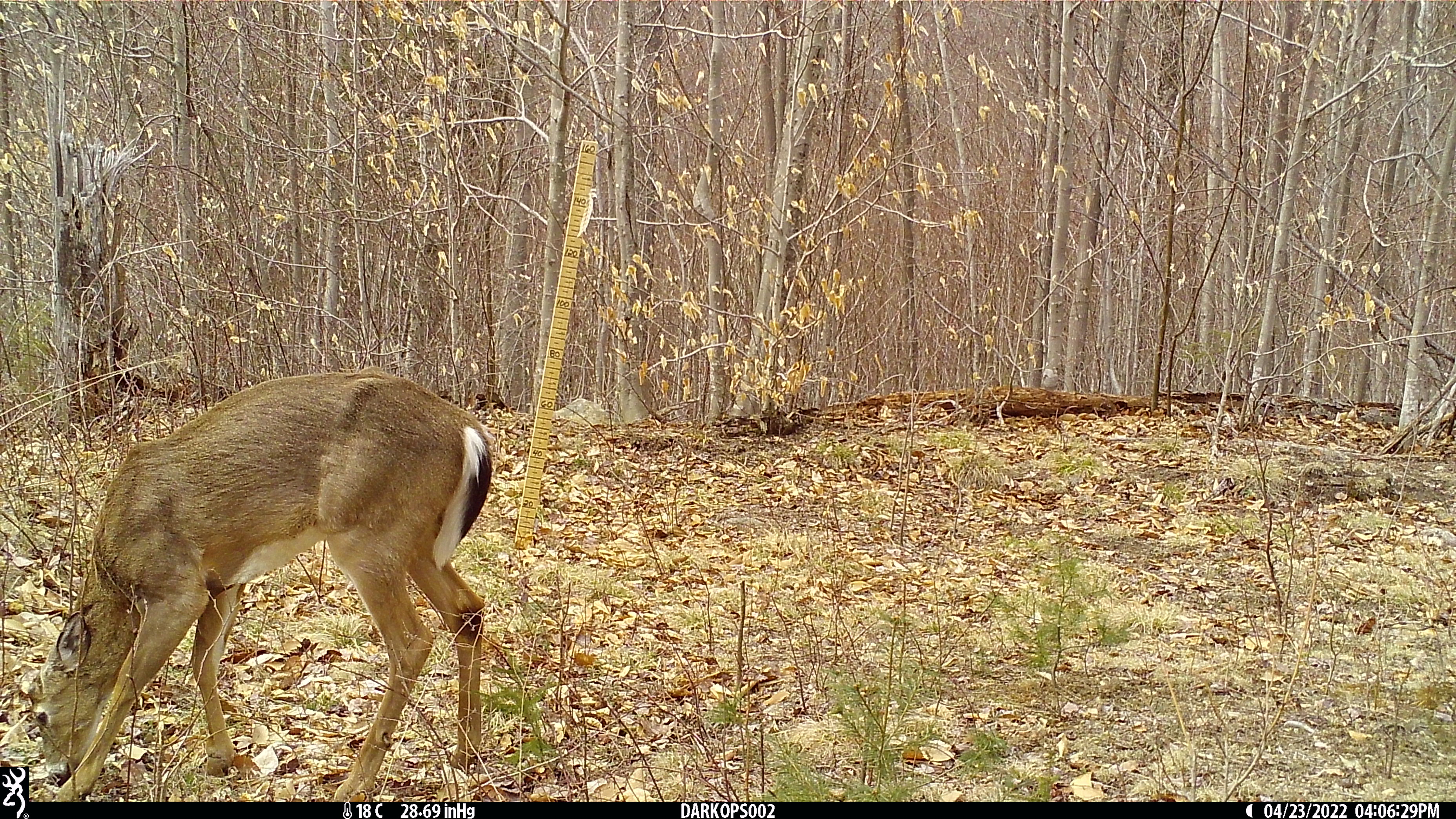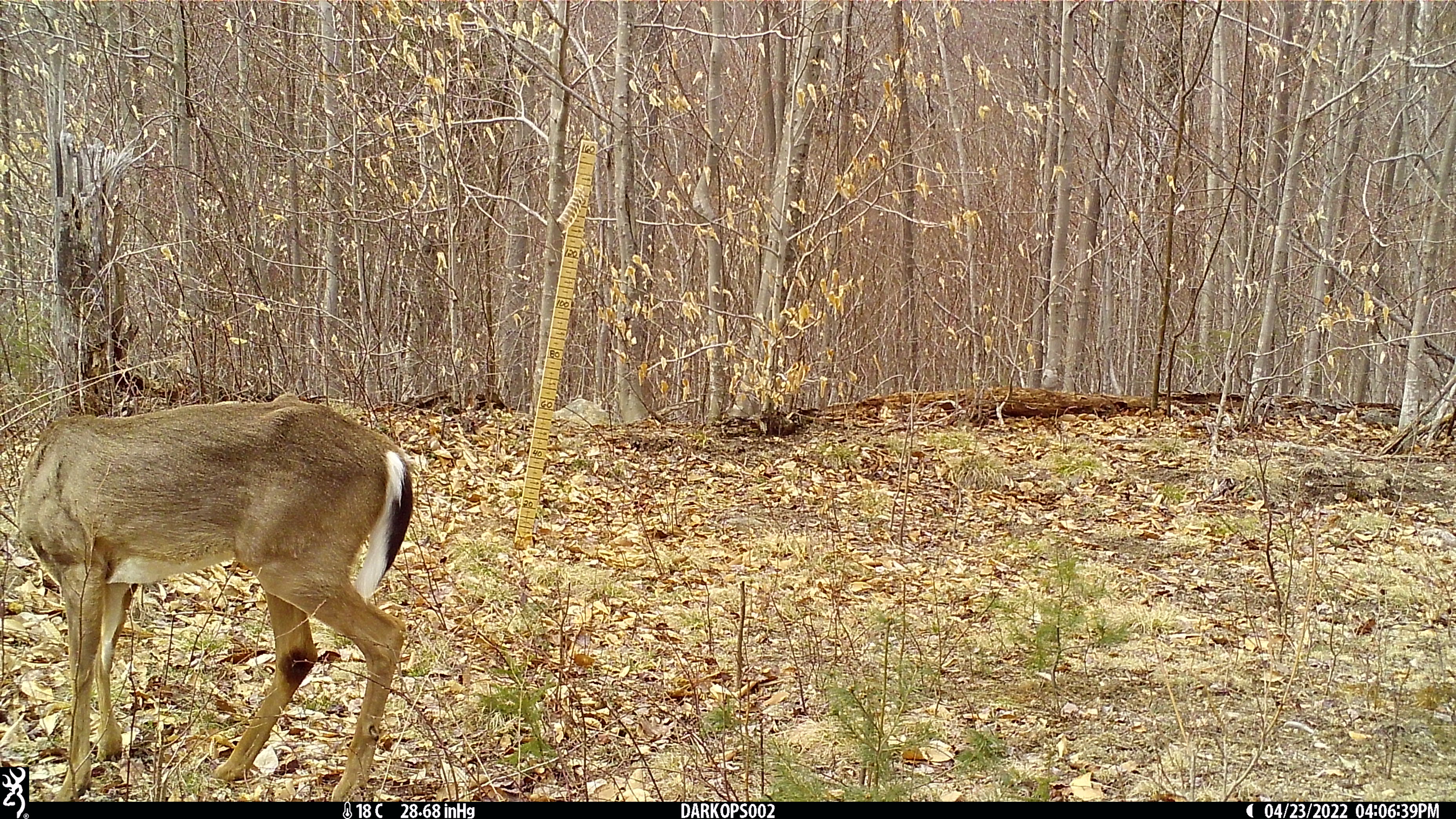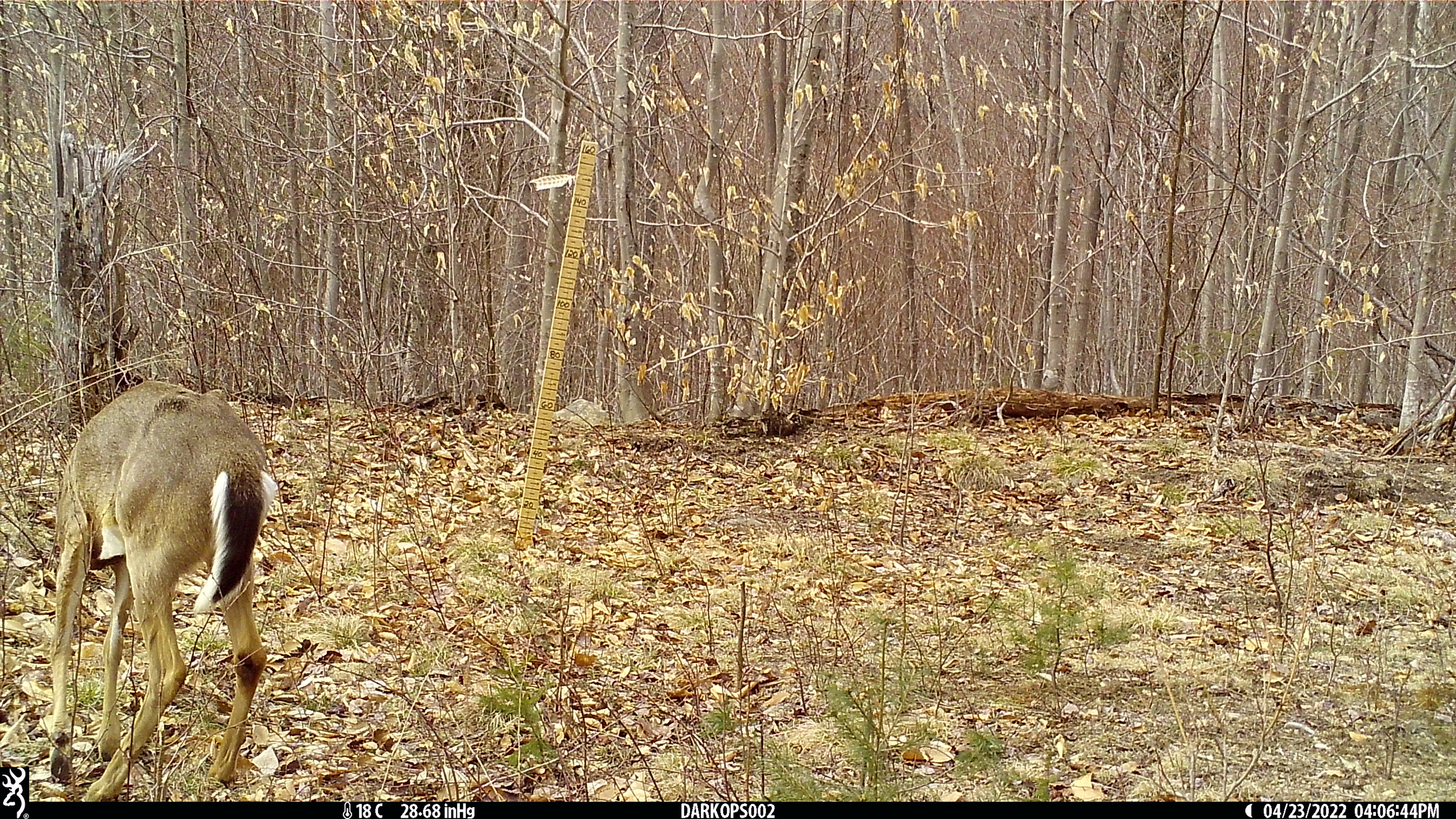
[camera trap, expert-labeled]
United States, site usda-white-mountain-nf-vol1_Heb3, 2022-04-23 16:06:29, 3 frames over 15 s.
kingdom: Animalia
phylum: Chordata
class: Mammalia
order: Artiodactyla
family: Cervidae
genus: Odocoileus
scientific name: Odocoileus virginianus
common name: white-tailed deer